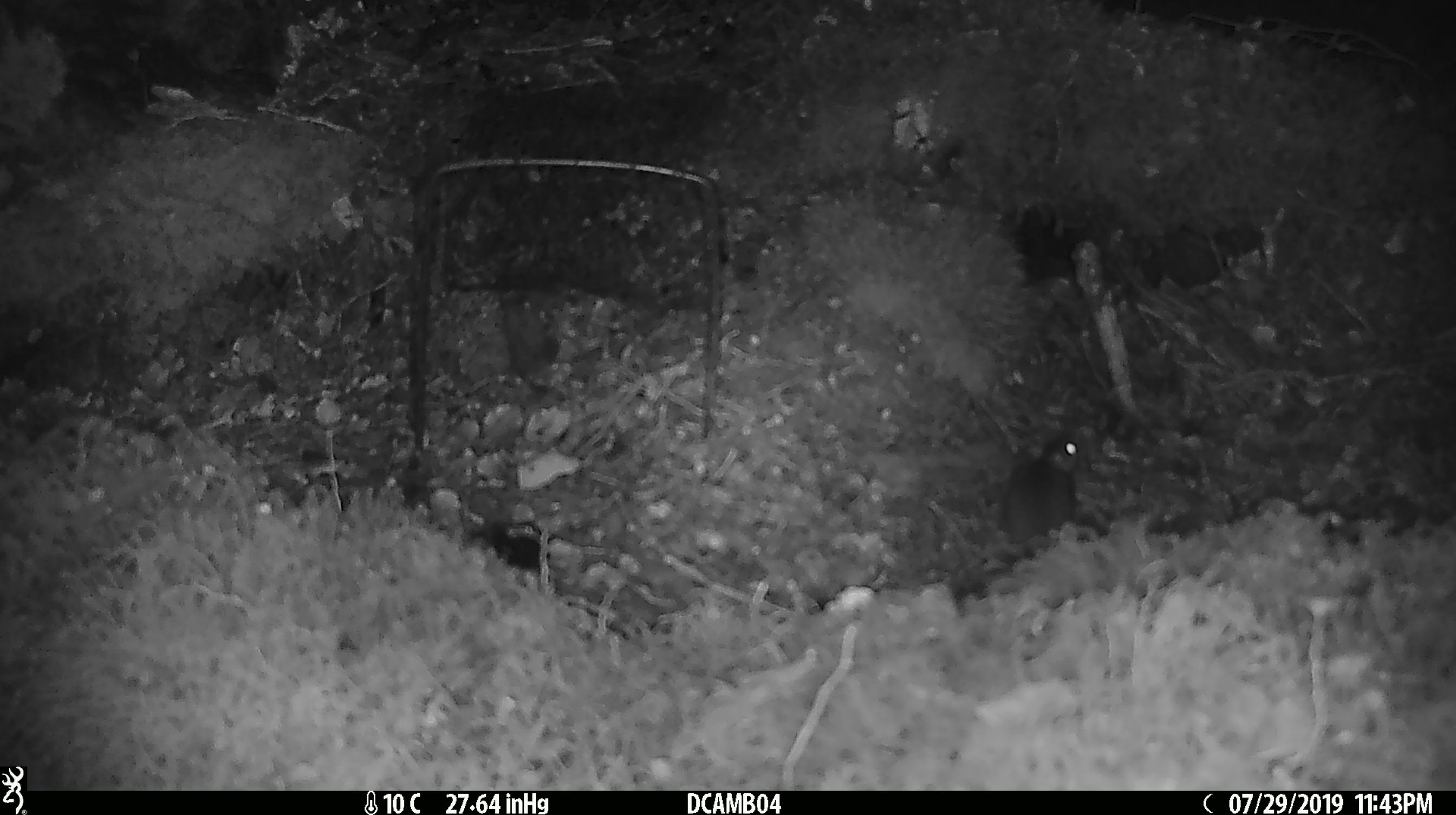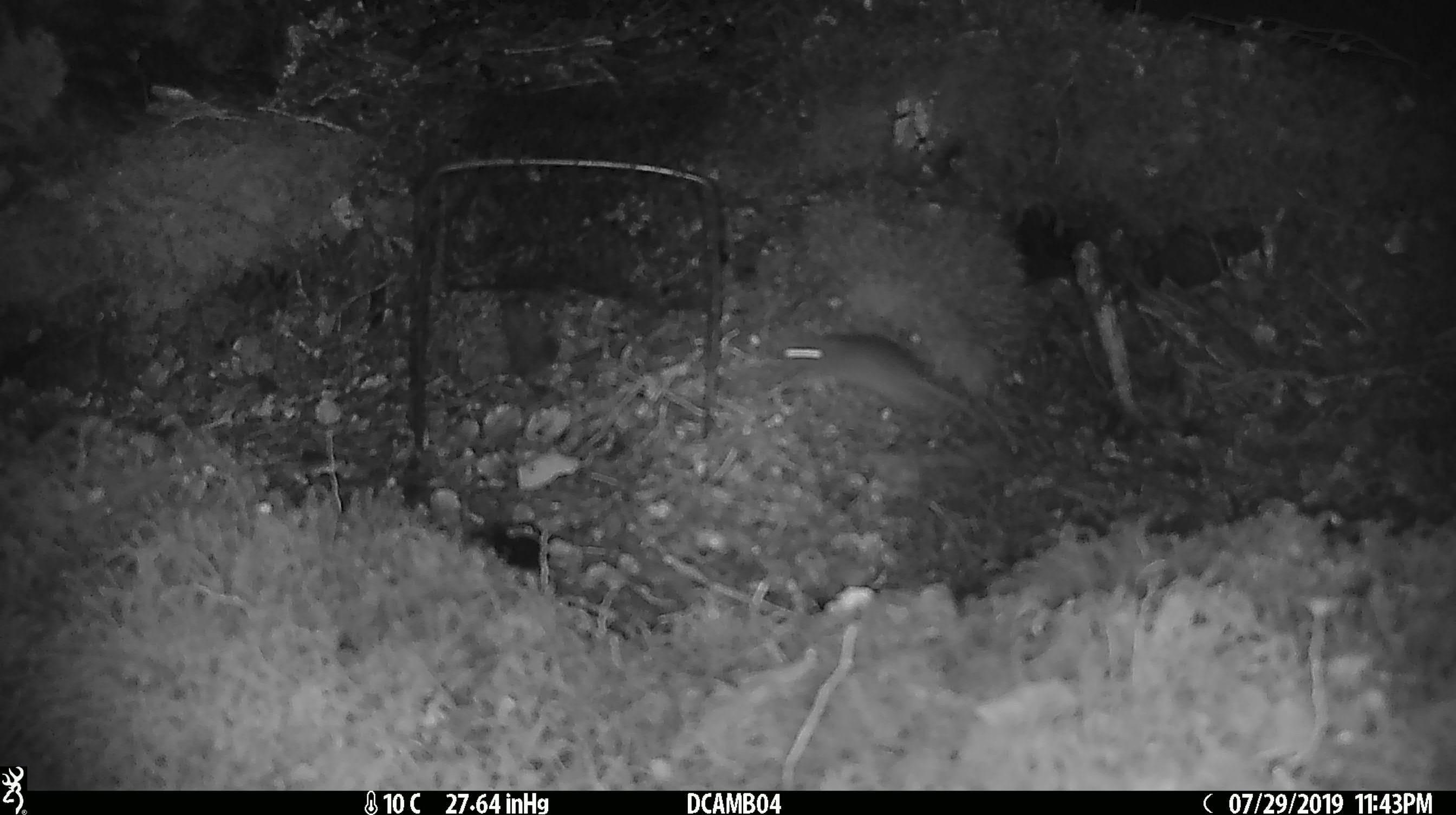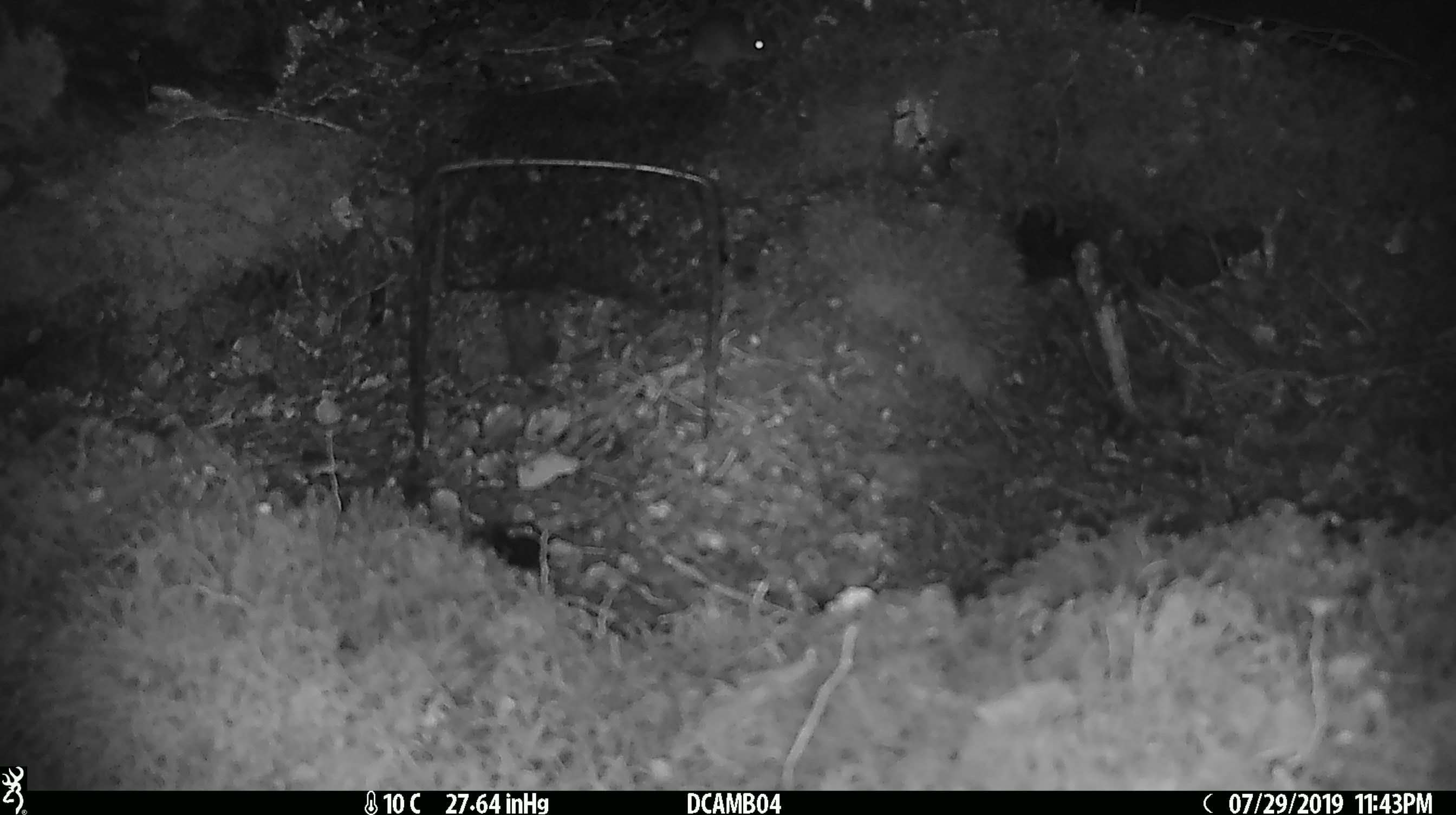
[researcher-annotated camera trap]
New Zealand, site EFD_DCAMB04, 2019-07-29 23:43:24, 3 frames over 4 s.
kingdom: Animalia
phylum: Chordata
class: Mammalia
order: Rodentia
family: Muridae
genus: Mus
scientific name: Mus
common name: mouse